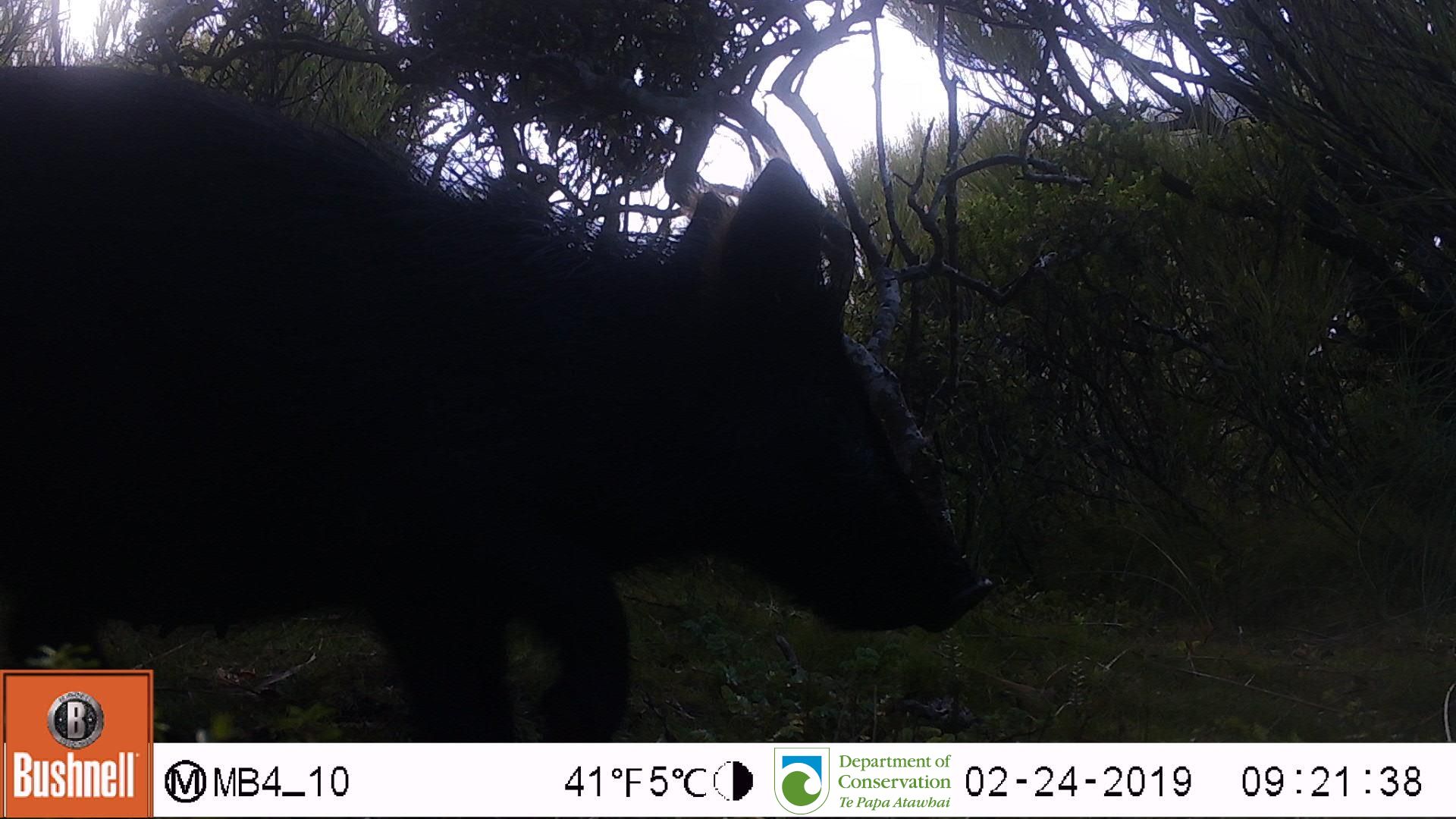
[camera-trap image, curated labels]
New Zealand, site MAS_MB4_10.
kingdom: Animalia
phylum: Chordata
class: Mammalia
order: Artiodactyla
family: Suidae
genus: Sus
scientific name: Sus scrofa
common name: pig